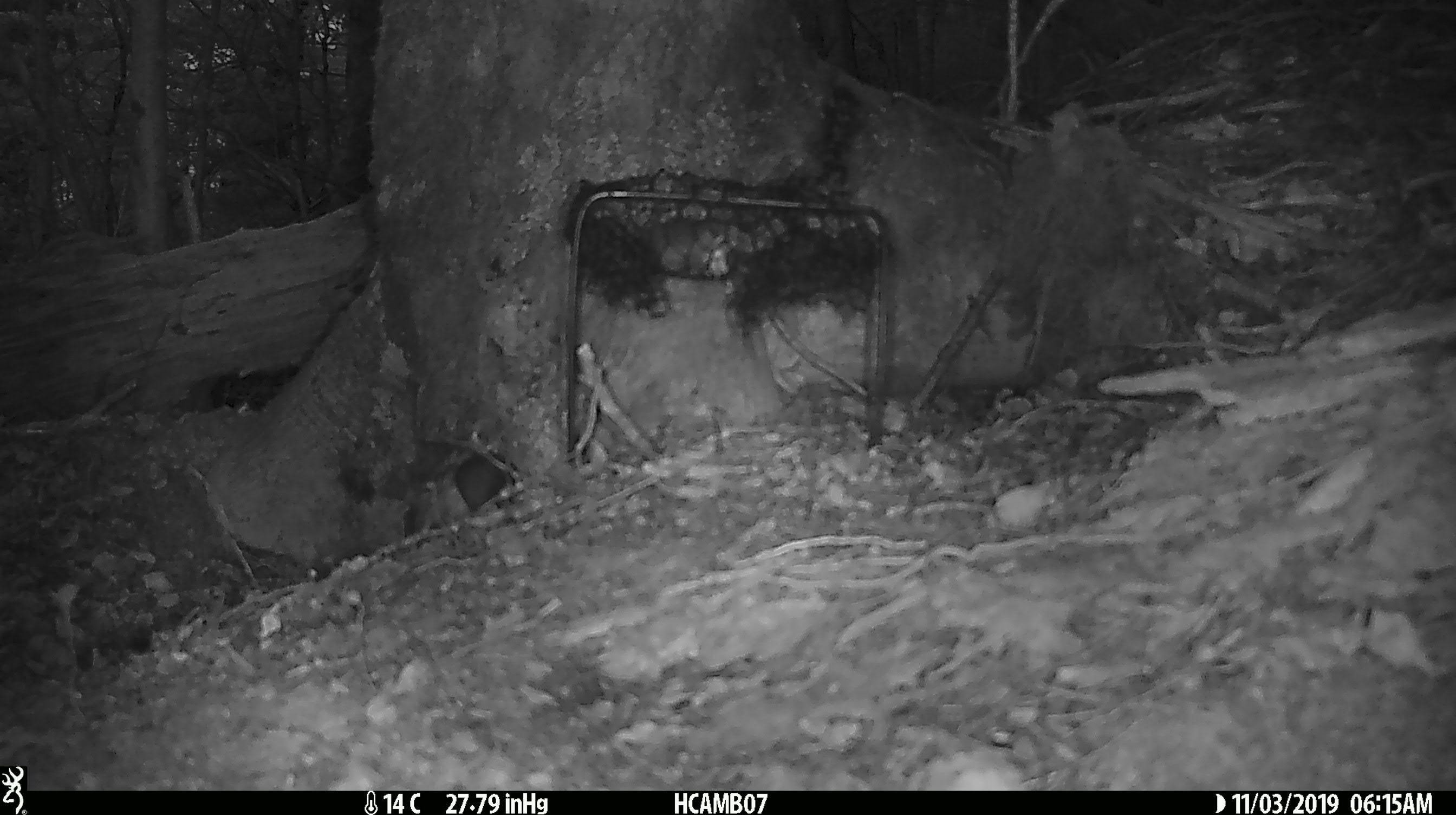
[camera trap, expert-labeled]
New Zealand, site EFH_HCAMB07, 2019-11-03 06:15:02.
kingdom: Animalia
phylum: Chordata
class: Mammalia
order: Rodentia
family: Muridae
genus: Mus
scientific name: Mus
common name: mouse